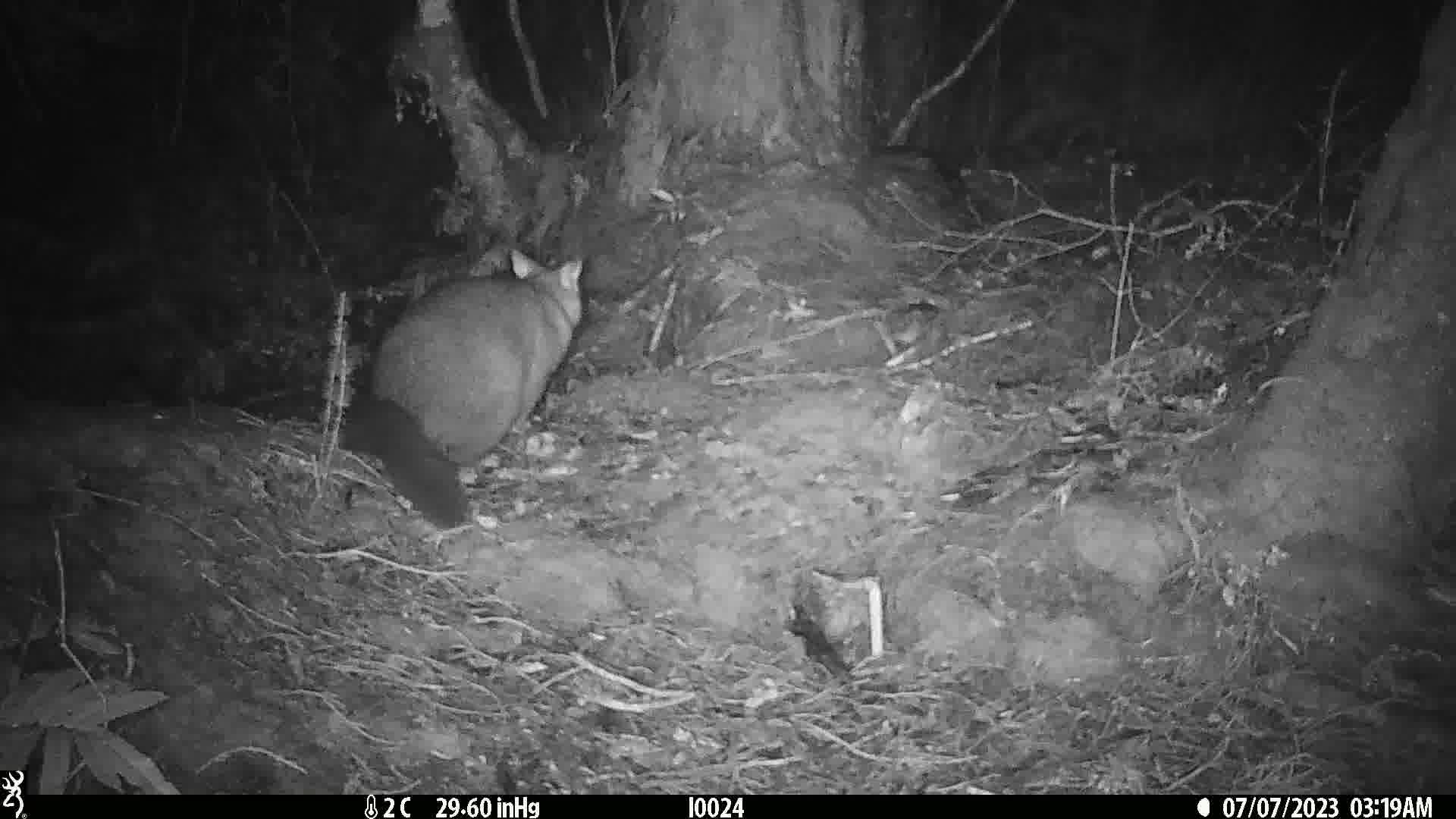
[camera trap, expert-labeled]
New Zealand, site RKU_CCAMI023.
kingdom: Animalia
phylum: Chordata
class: Mammalia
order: Diprotodontia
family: Phalangeridae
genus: Trichosurus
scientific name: Trichosurus vulpecula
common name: common brushtail possum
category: possum